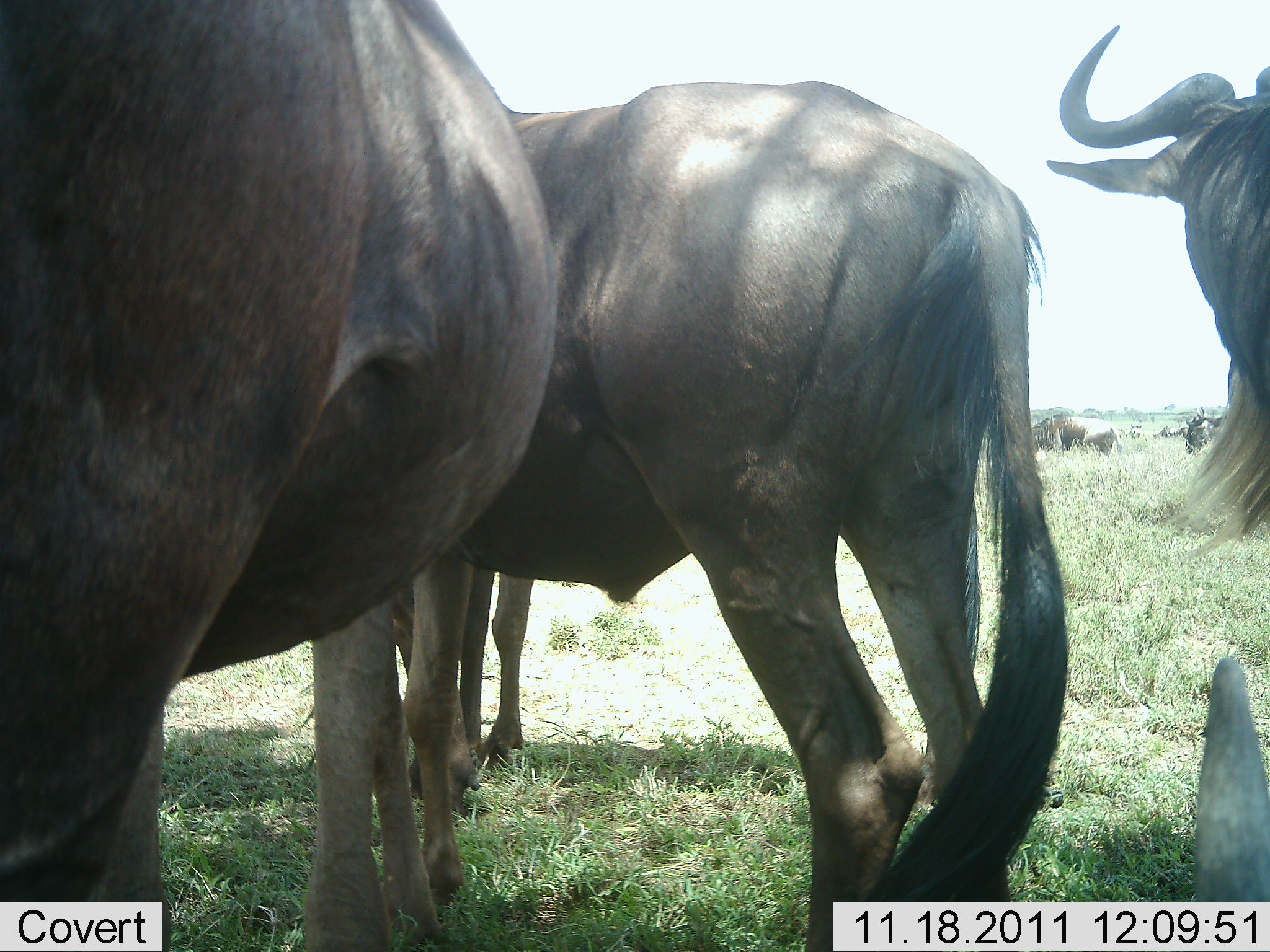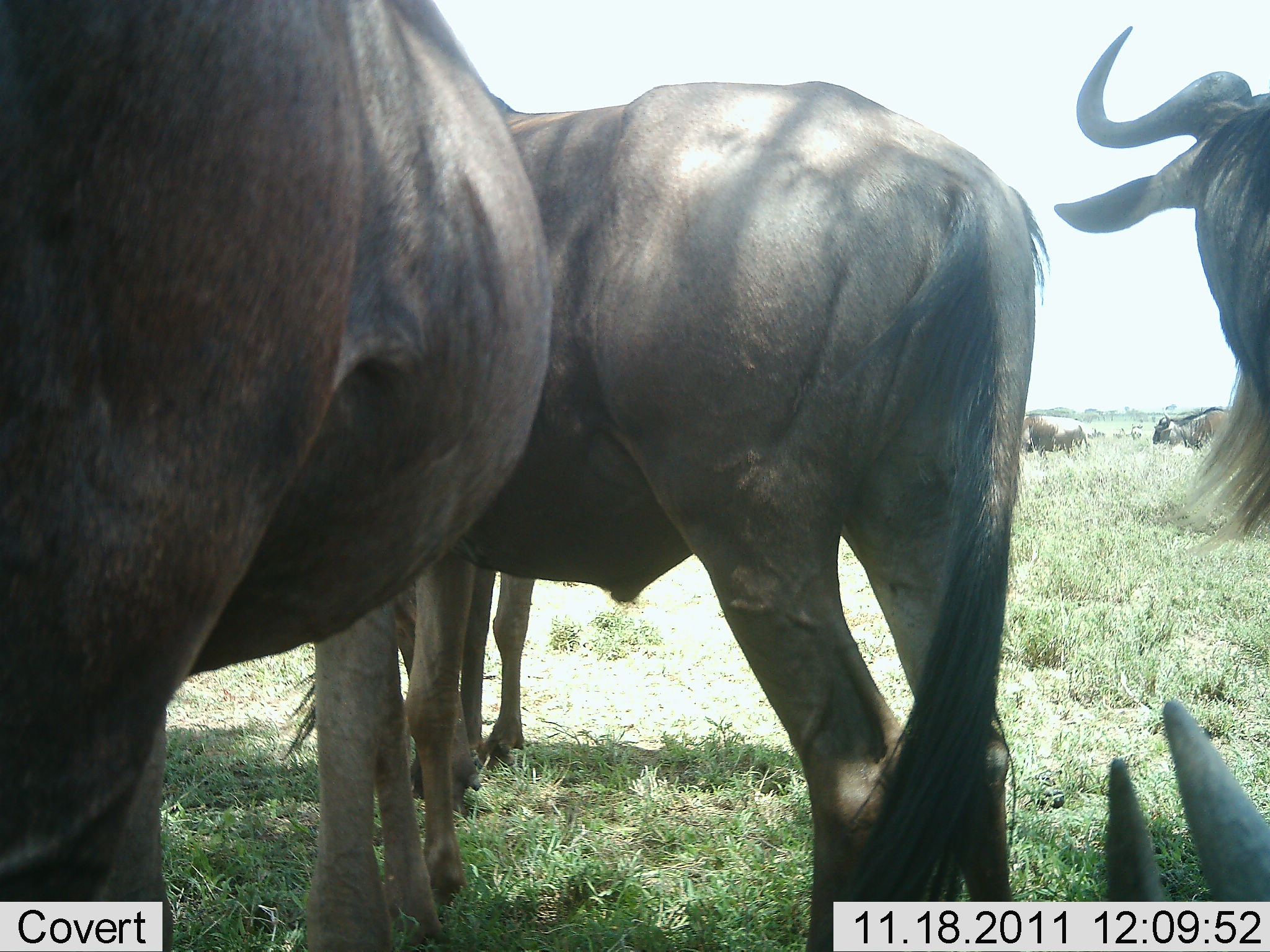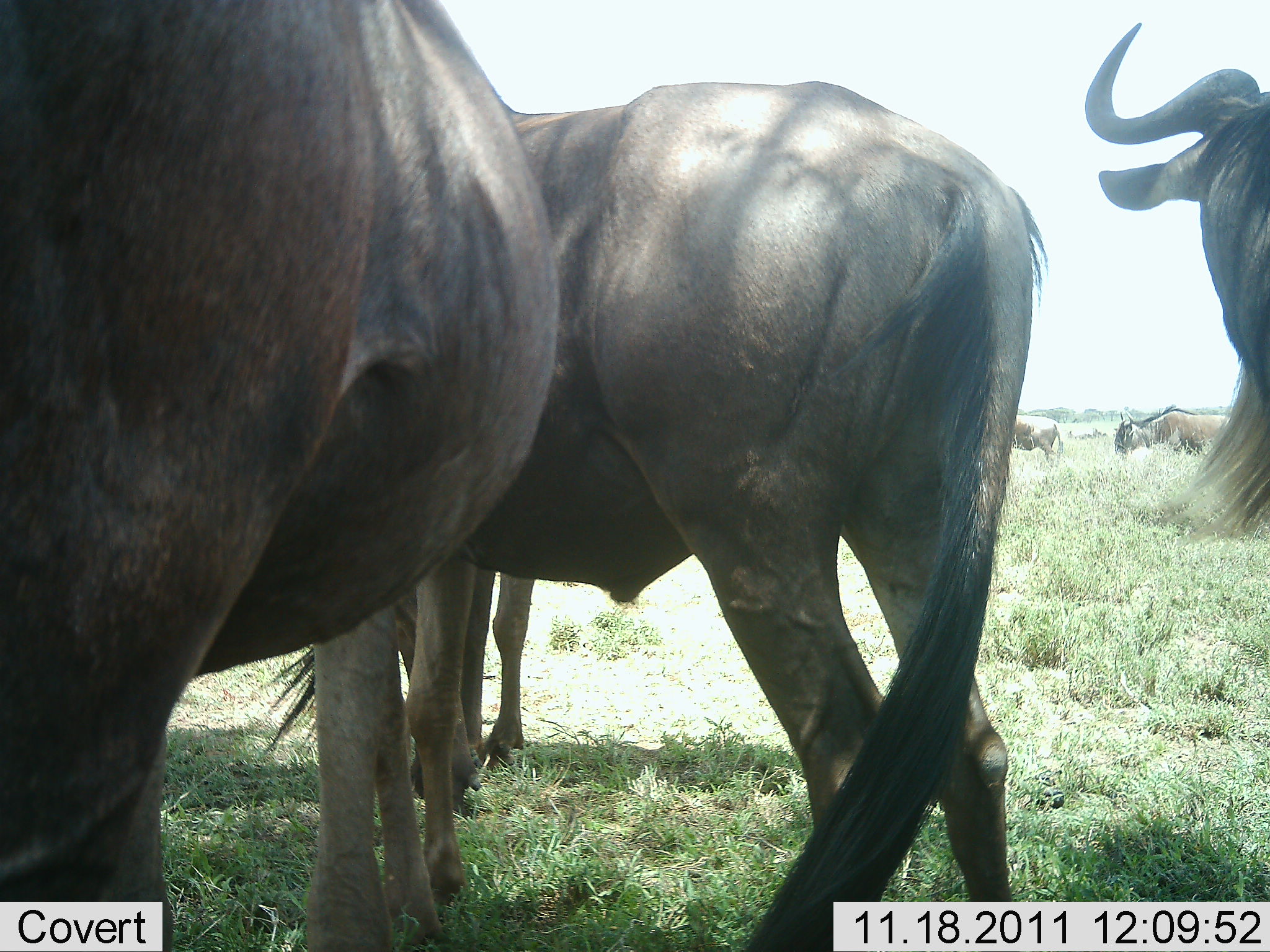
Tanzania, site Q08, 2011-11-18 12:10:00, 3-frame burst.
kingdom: Animalia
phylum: Chordata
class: Mammalia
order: Artiodactyla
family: Bovidae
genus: Connochaetes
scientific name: Connochaetes taurinus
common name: blue wildebeest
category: wildebeest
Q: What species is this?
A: Wildebeest (blue wildebeest) (Connochaetes taurinus).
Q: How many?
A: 6.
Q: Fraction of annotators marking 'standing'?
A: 100%.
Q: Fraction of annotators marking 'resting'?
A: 42%.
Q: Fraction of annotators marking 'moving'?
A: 33%.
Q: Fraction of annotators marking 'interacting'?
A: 17%.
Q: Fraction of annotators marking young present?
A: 8%.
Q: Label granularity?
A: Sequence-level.